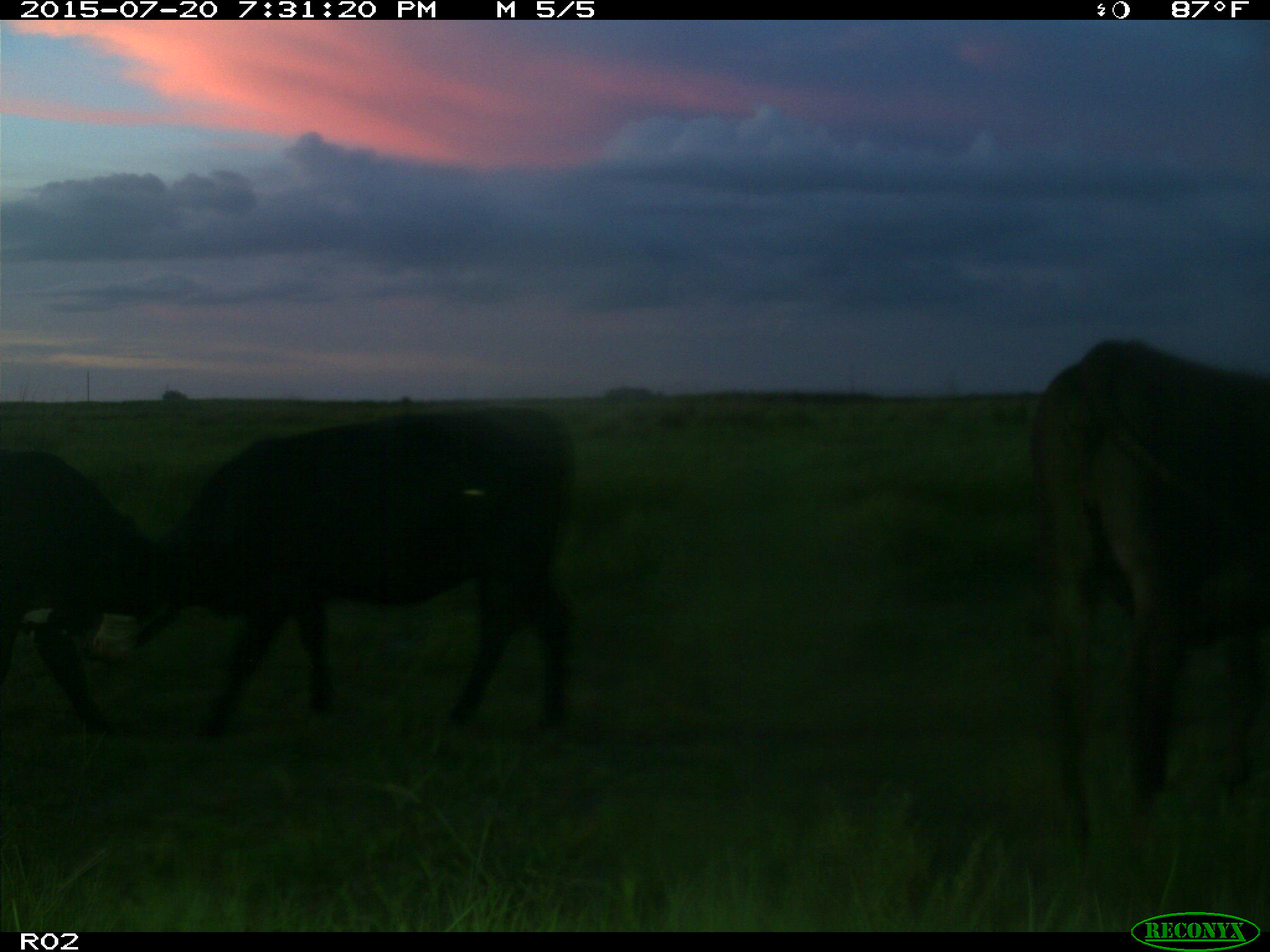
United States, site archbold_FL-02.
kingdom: Animalia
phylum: Chordata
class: Mammalia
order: Artiodactyla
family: Bovidae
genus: Bos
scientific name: Bos taurus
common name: domestic cow